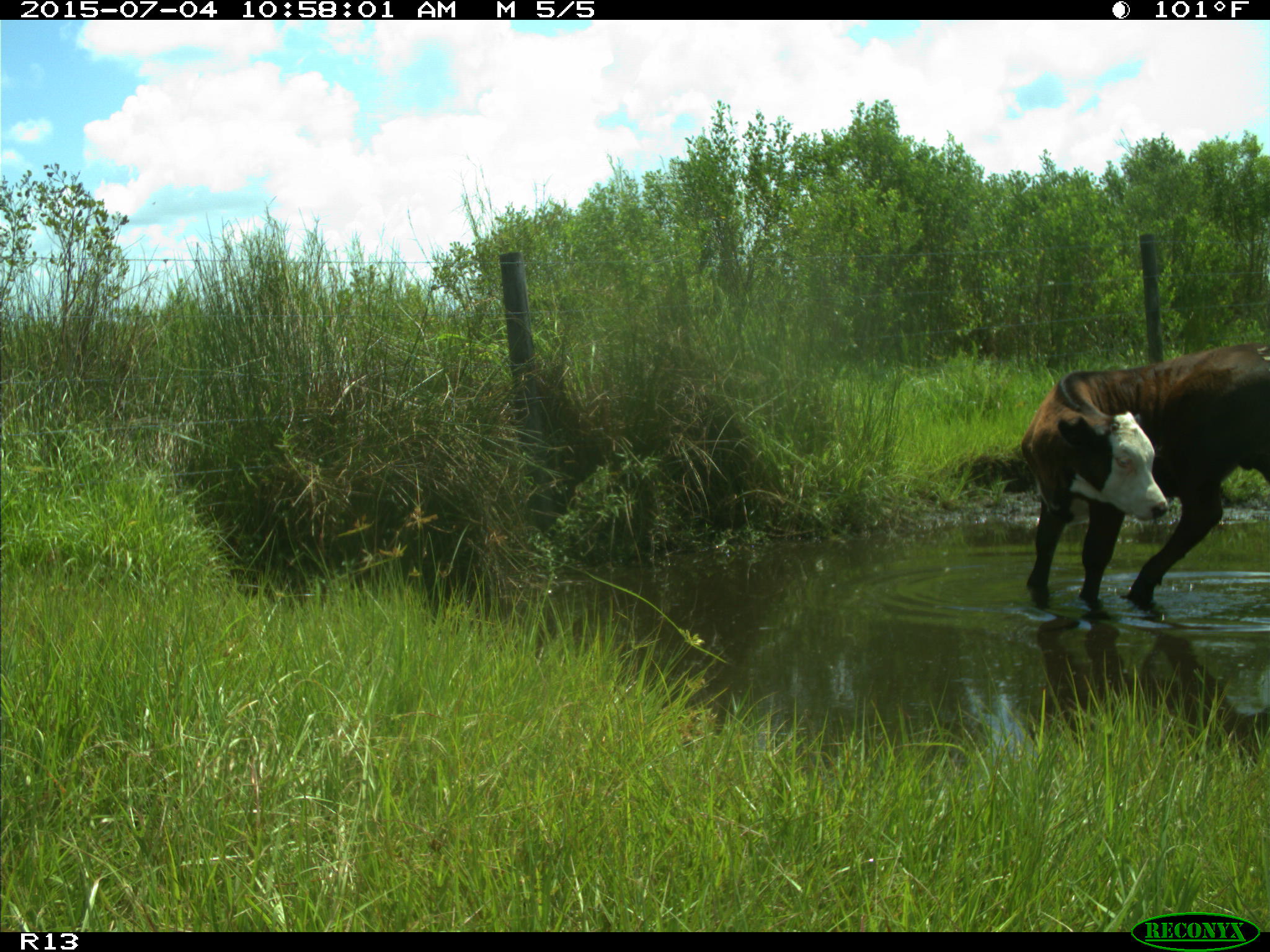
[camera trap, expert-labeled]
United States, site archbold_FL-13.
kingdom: Animalia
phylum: Chordata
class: Mammalia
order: Artiodactyla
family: Bovidae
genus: Bos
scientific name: Bos taurus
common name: domestic cow